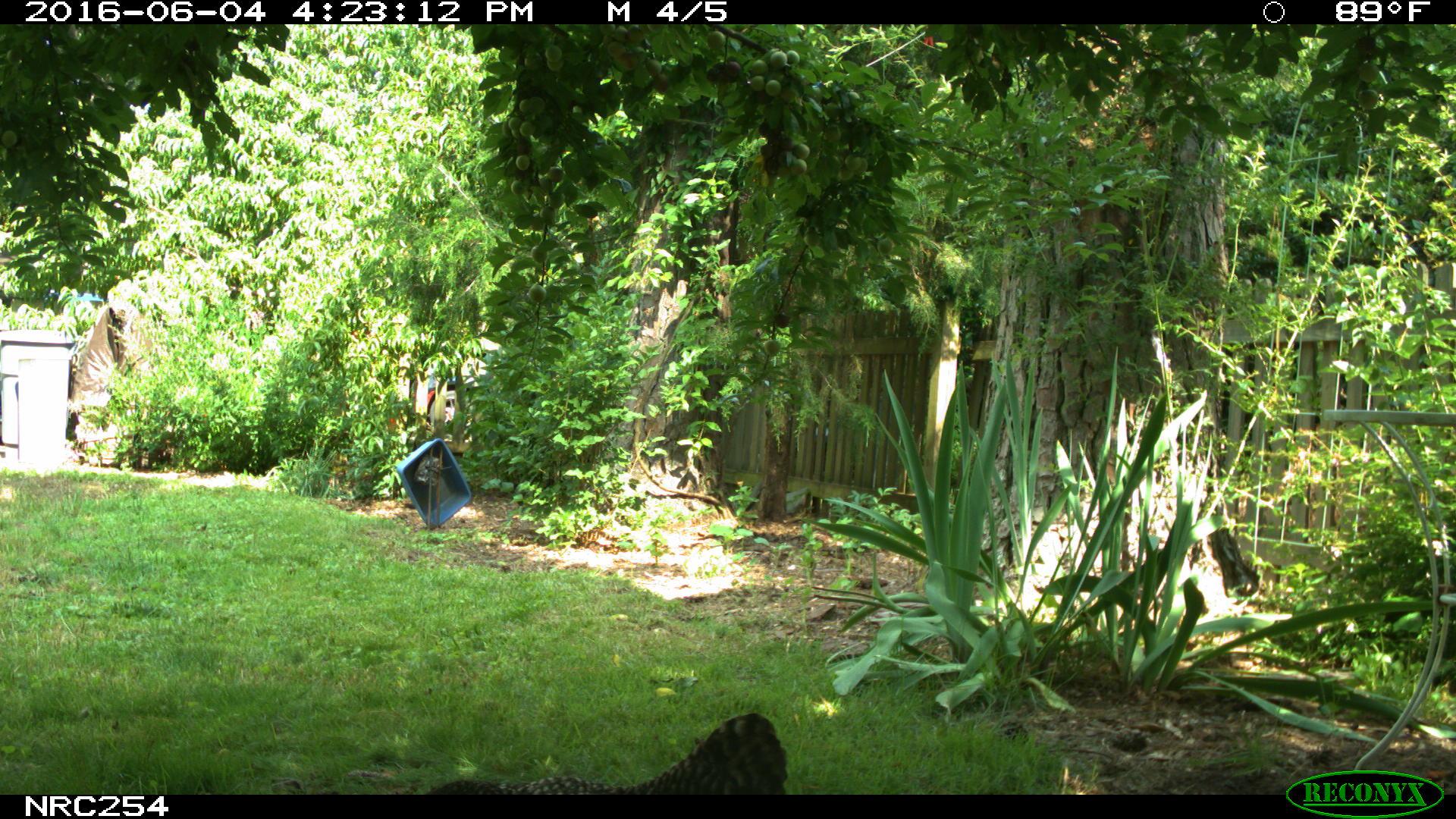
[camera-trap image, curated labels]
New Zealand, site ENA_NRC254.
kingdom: Animalia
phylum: Chordata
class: Aves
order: Galliformes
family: Phasianidae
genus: Gallus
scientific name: Gallus gallus domesticus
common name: chicken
Chicken (Gallus gallus domesticus).